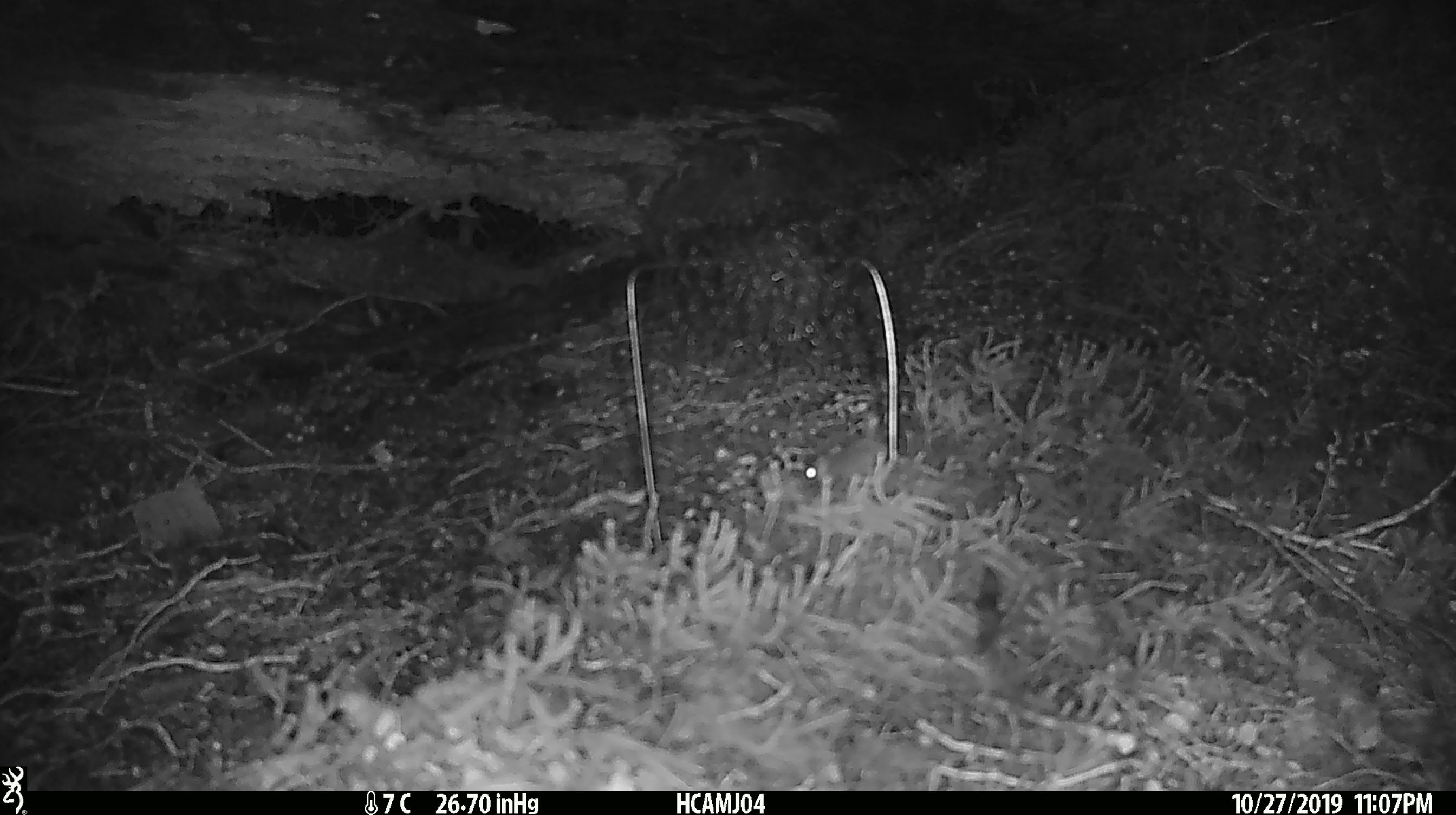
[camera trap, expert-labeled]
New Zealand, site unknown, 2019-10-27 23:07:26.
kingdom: Animalia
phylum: Chordata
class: Mammalia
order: Rodentia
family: Muridae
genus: Mus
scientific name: Mus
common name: mouse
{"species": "mouse (Mus)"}